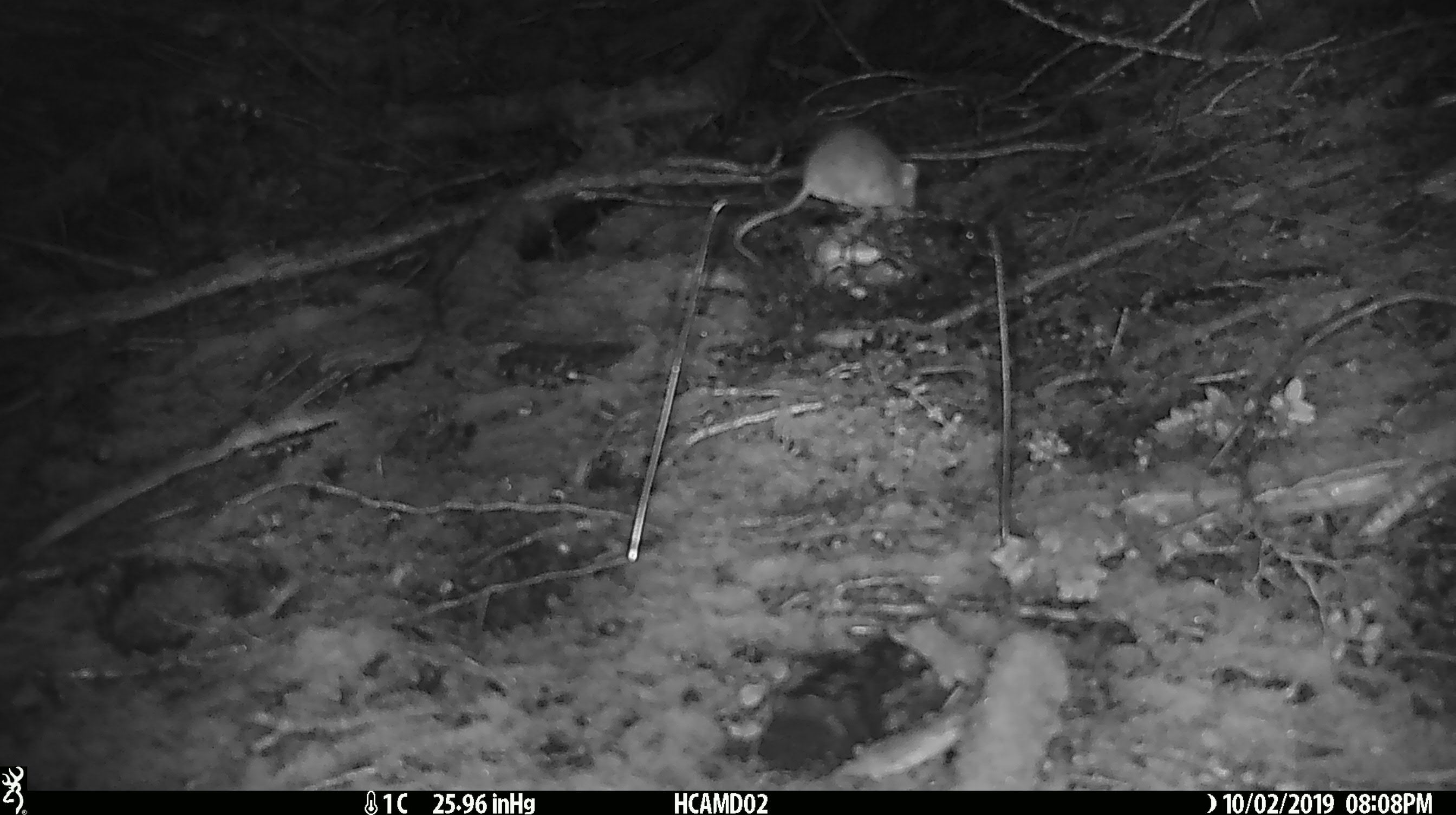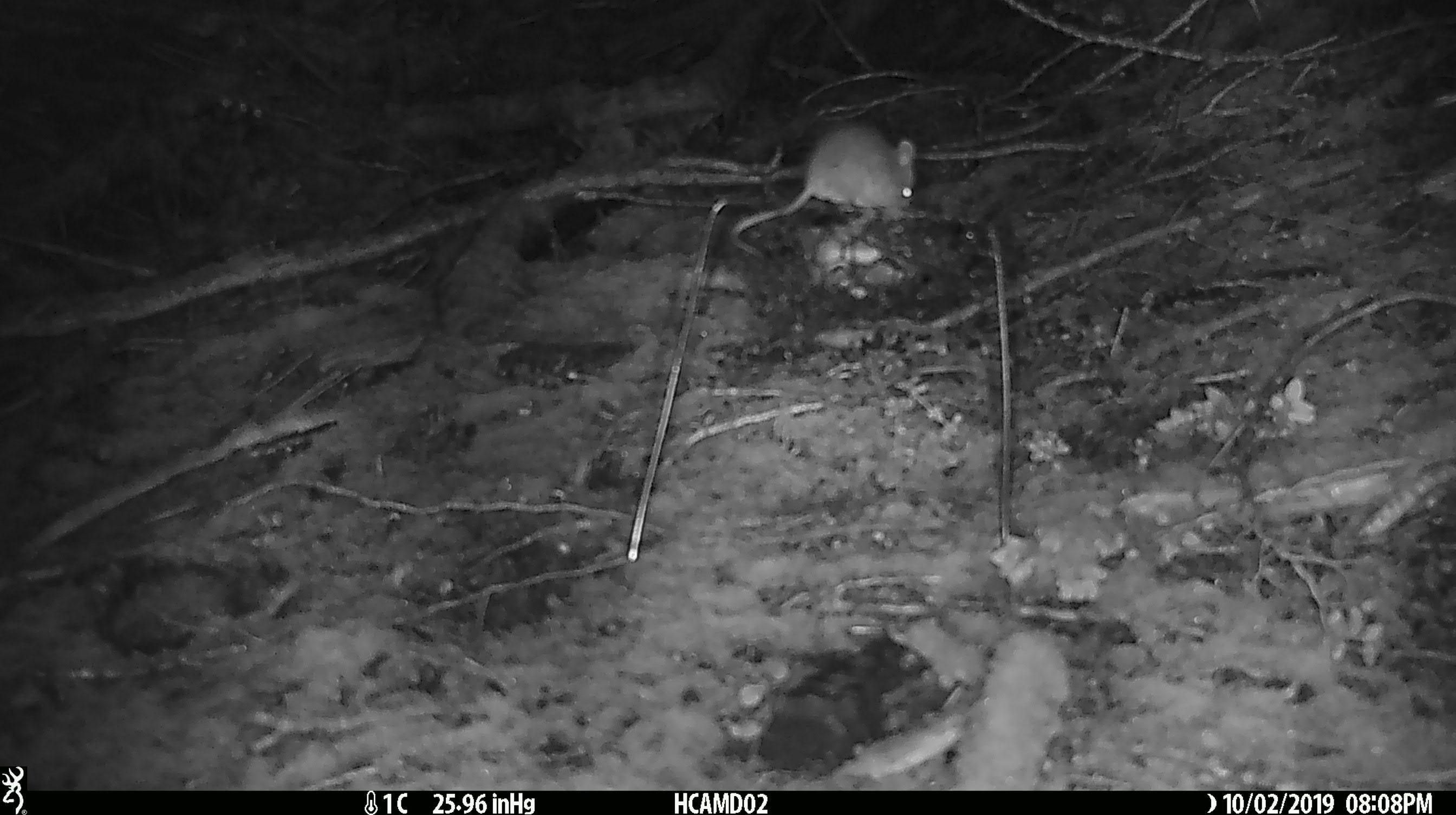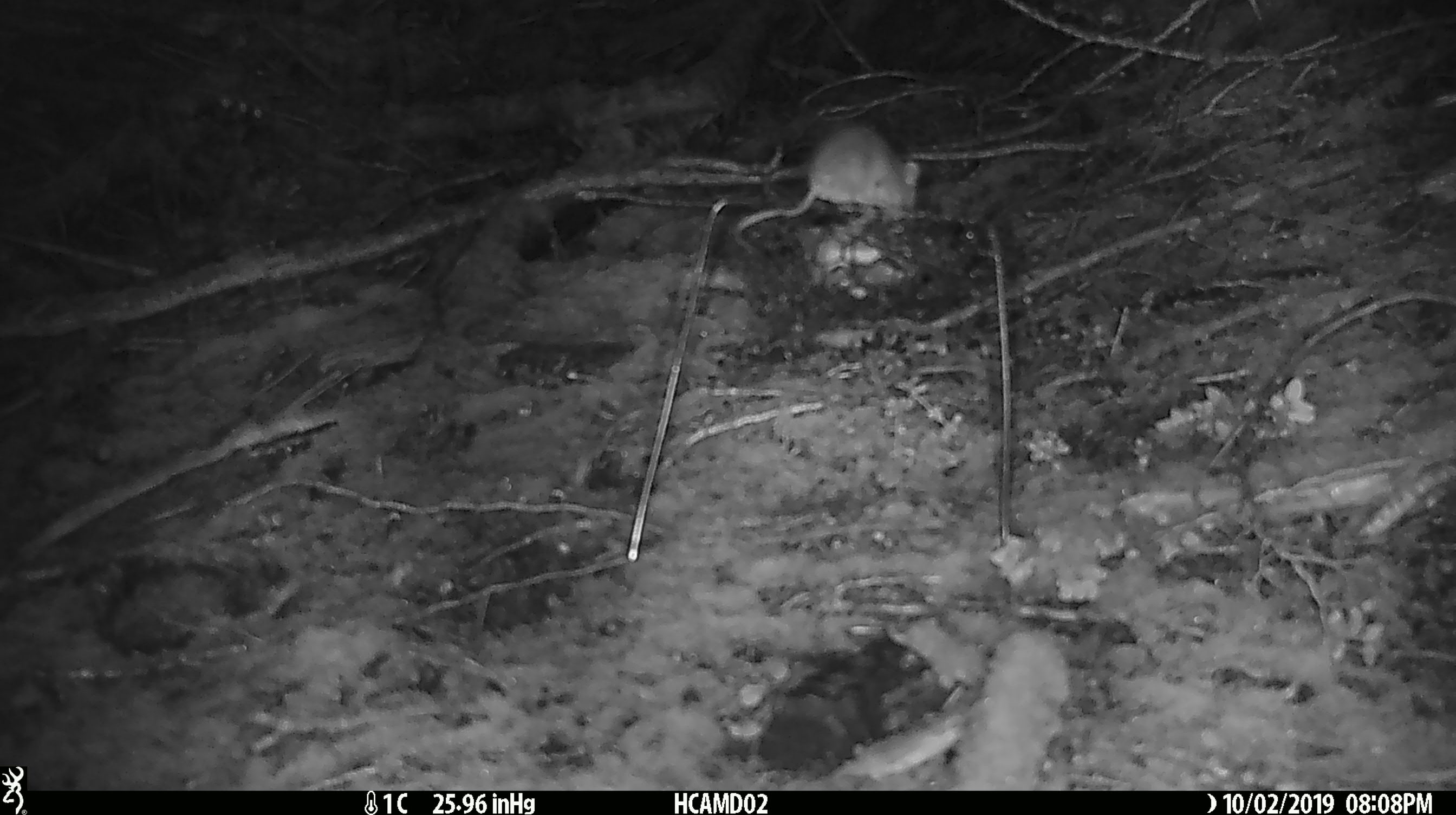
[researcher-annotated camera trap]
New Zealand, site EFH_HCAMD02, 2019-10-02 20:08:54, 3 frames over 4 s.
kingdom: Animalia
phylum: Chordata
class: Mammalia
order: Rodentia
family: Muridae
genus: Mus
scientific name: Mus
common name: mouse